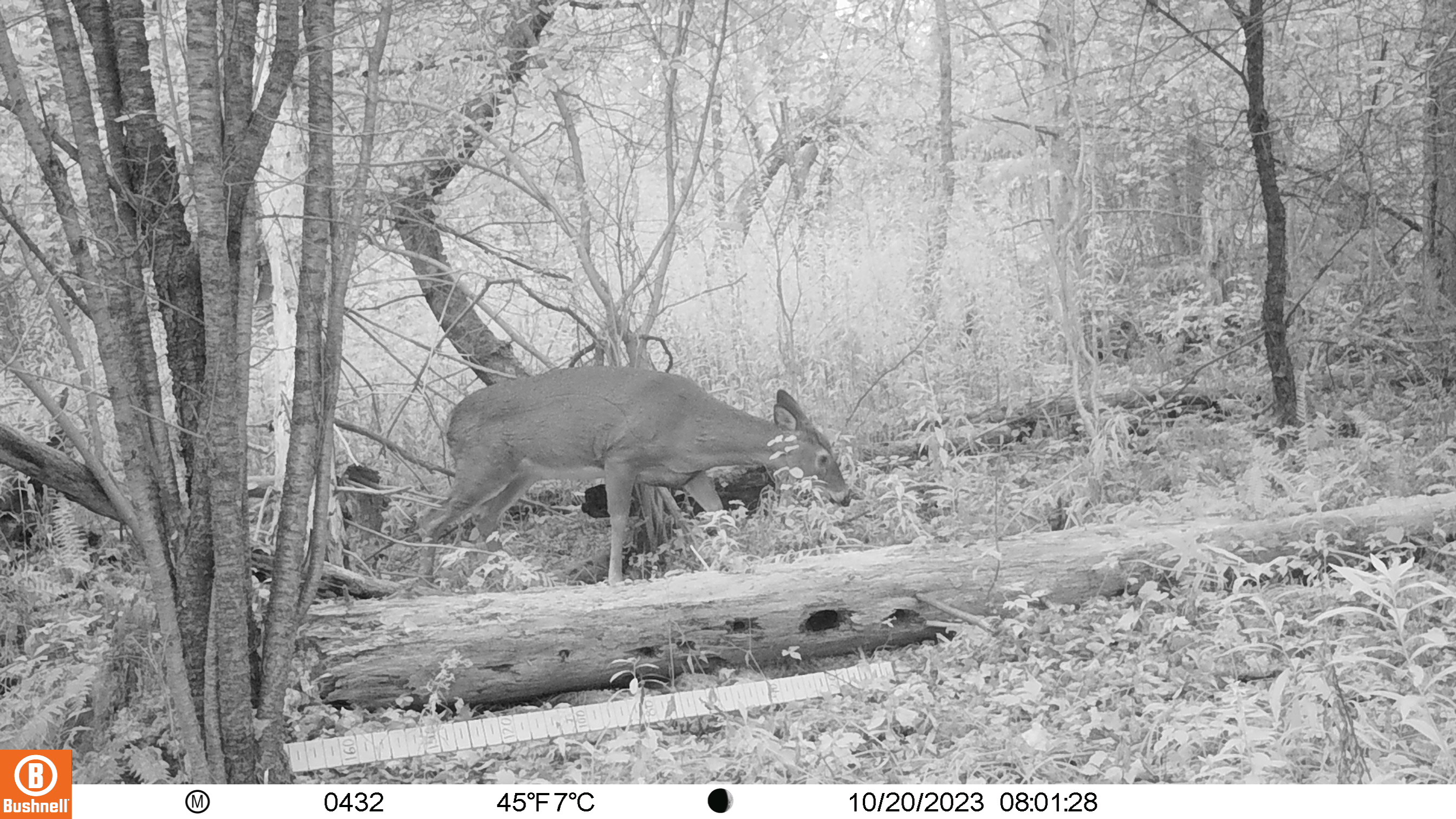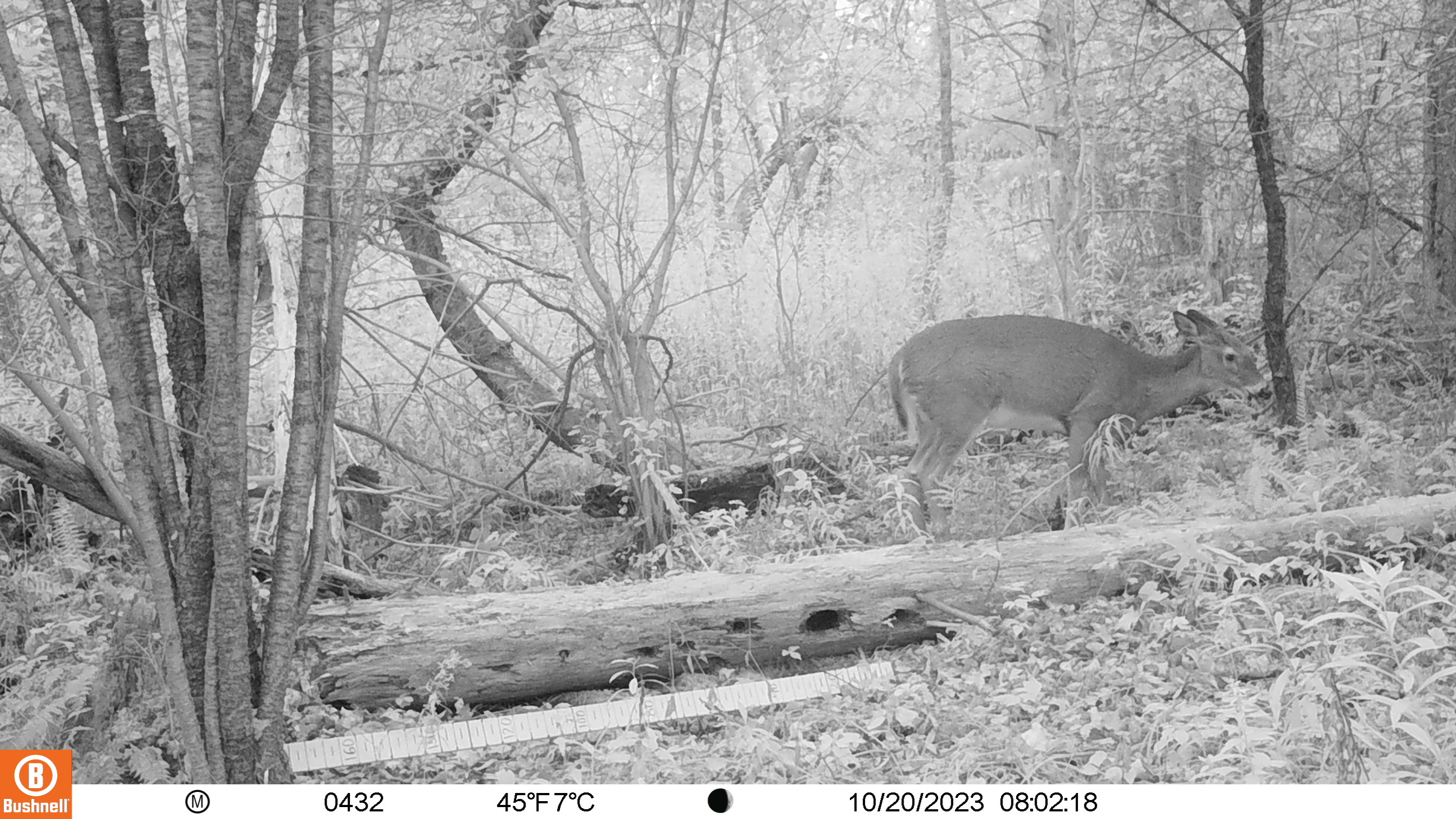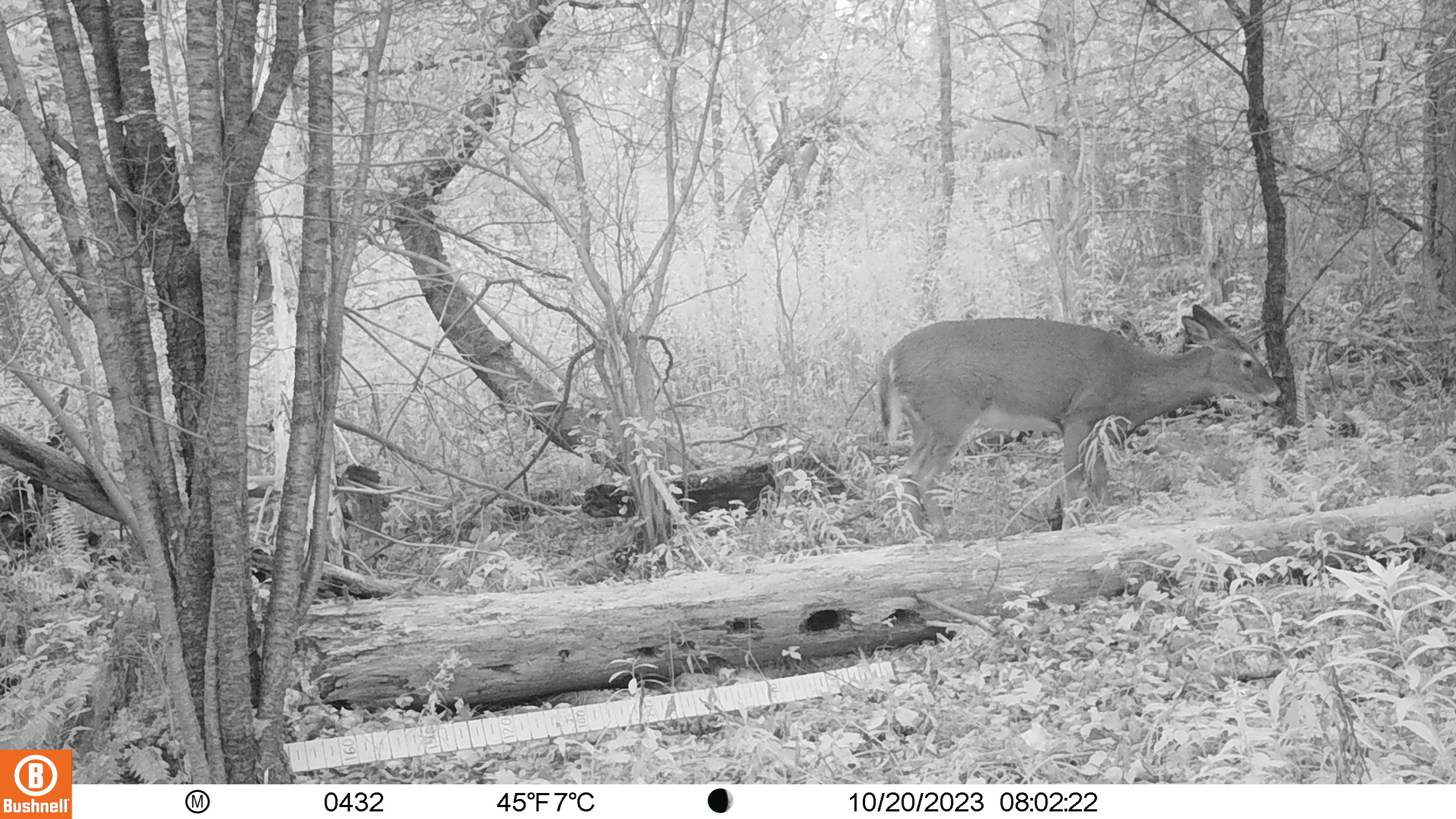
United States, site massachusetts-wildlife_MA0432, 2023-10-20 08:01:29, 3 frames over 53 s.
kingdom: Animalia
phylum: Chordata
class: Mammalia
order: Artiodactyla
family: Cervidae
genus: Odocoileus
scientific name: Odocoileus virginianus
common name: white-tailed deer